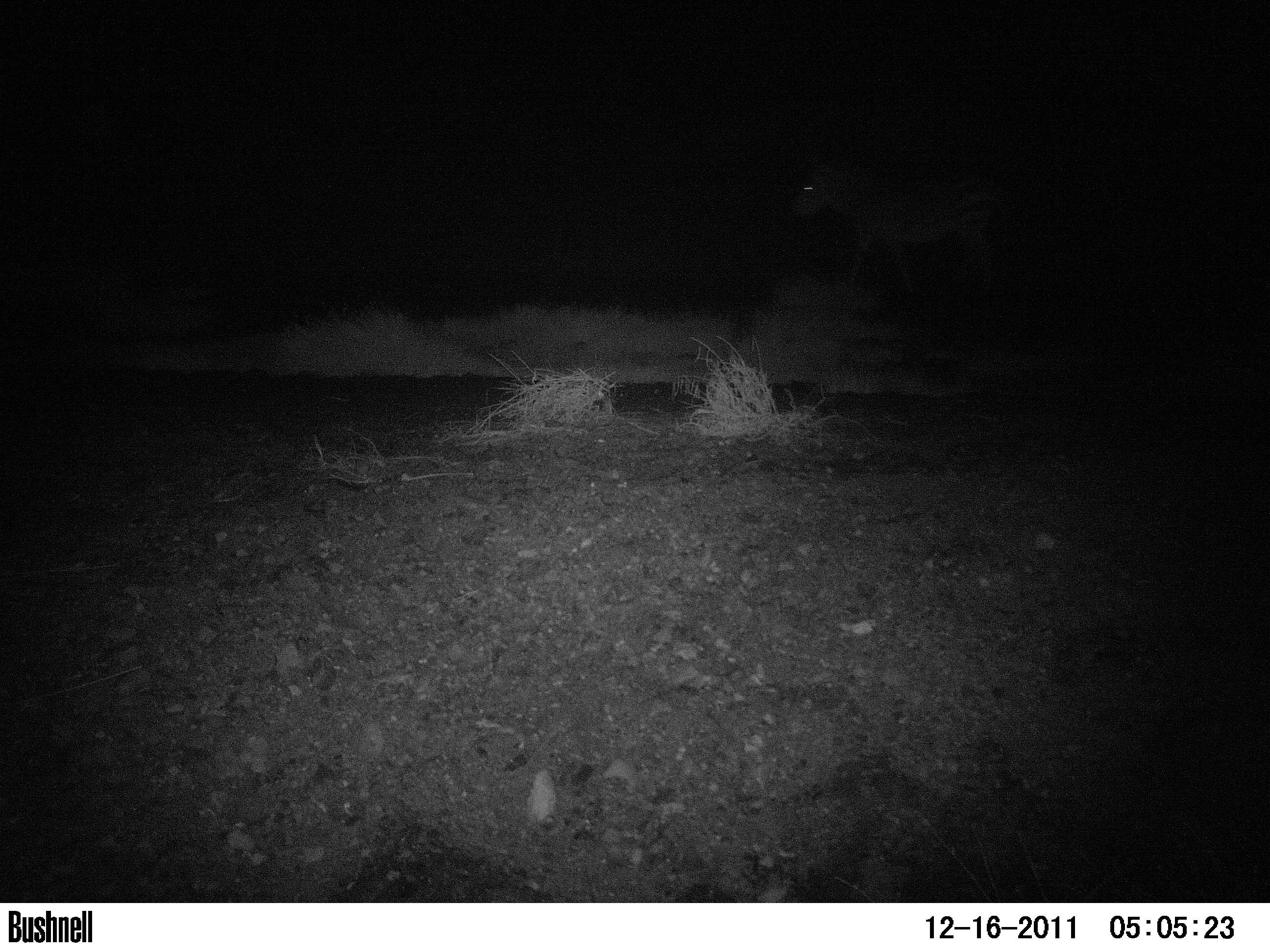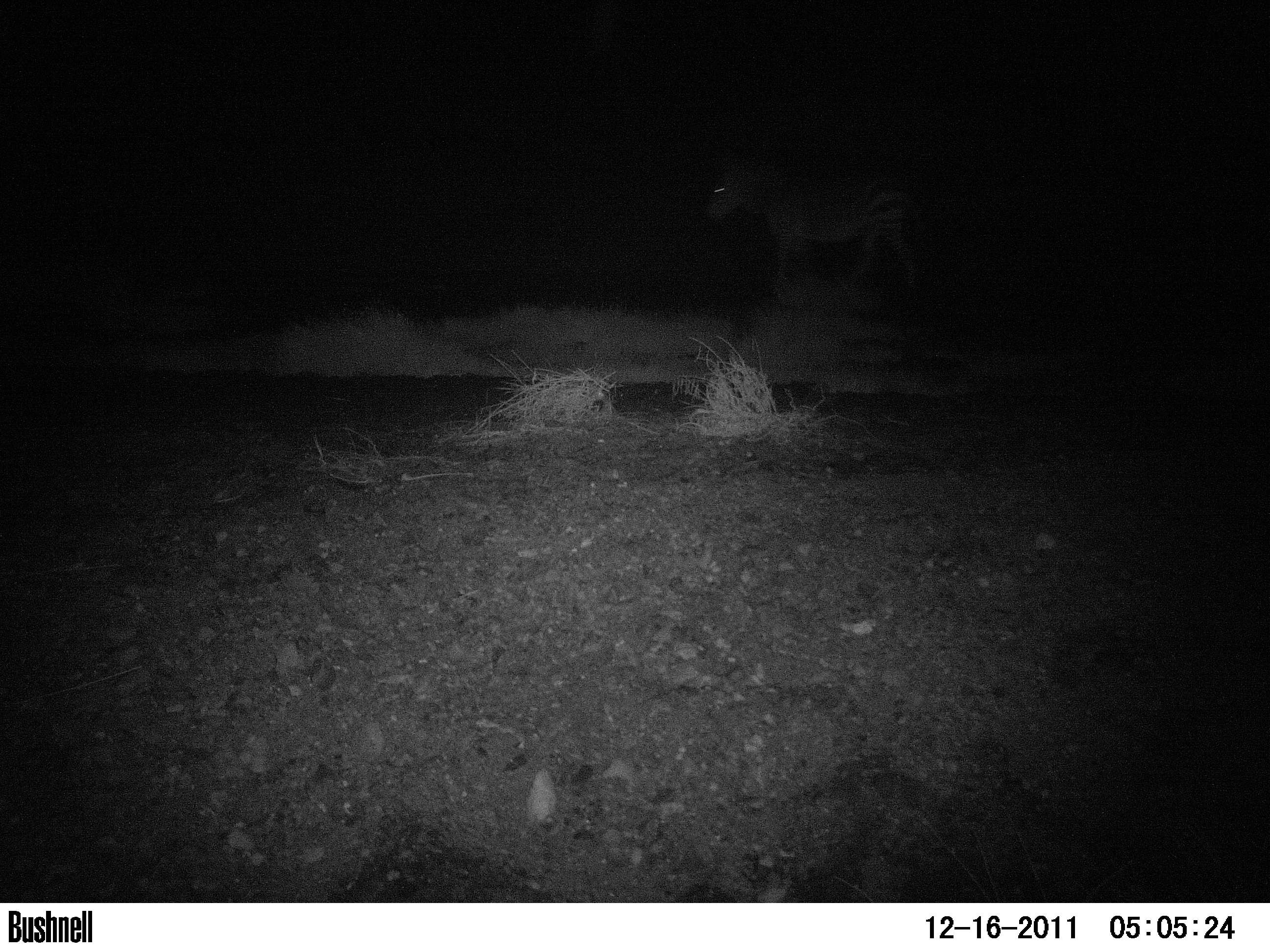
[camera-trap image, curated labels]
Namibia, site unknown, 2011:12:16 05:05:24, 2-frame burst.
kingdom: Animalia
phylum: Chordata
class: Mammalia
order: Perissodactyla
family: Equidae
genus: Equus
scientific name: Equus zebra hartmannae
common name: hartmann's mountain zebra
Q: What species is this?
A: Equus zebra hartmannae (hartmann's mountain zebra).